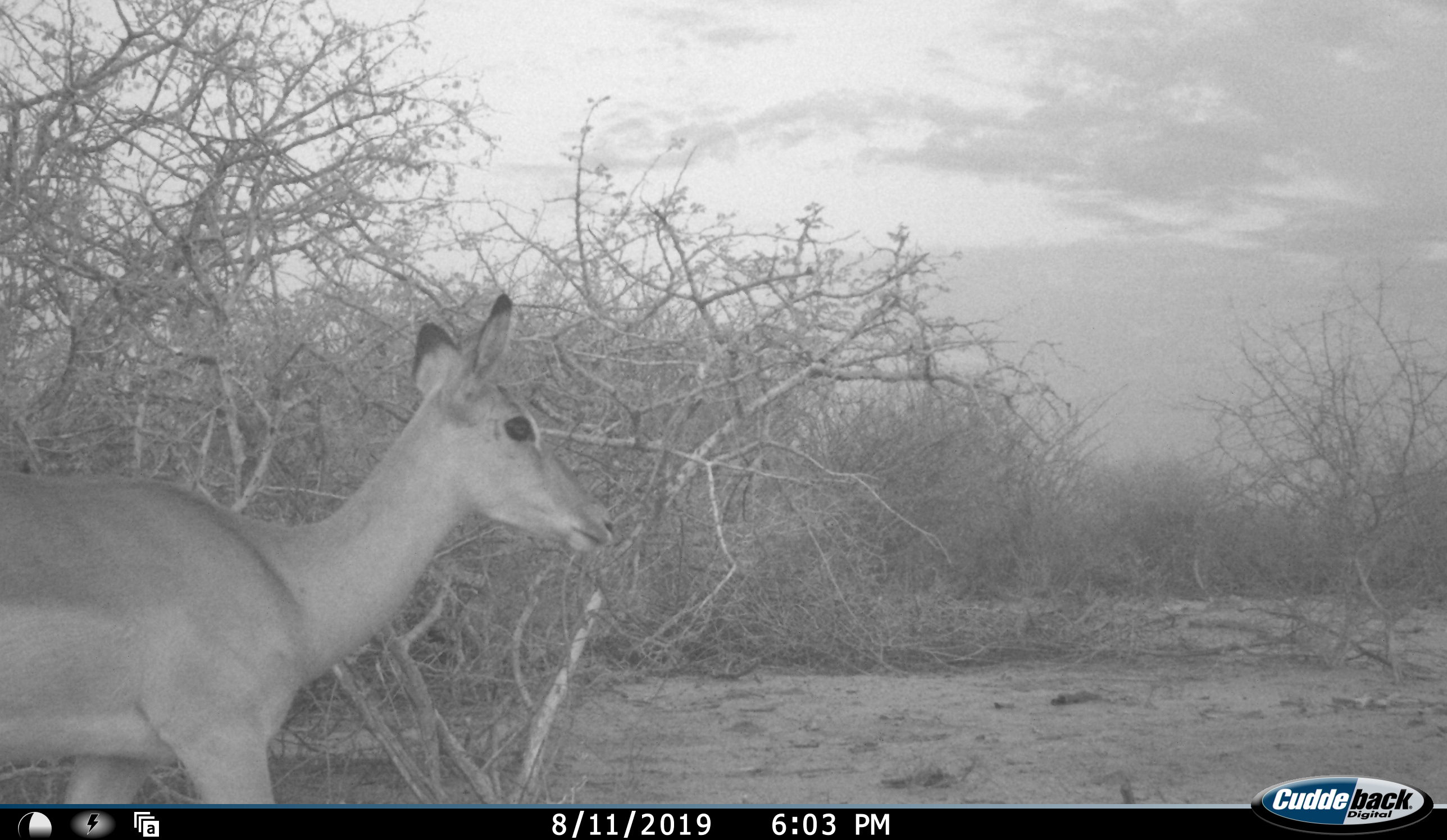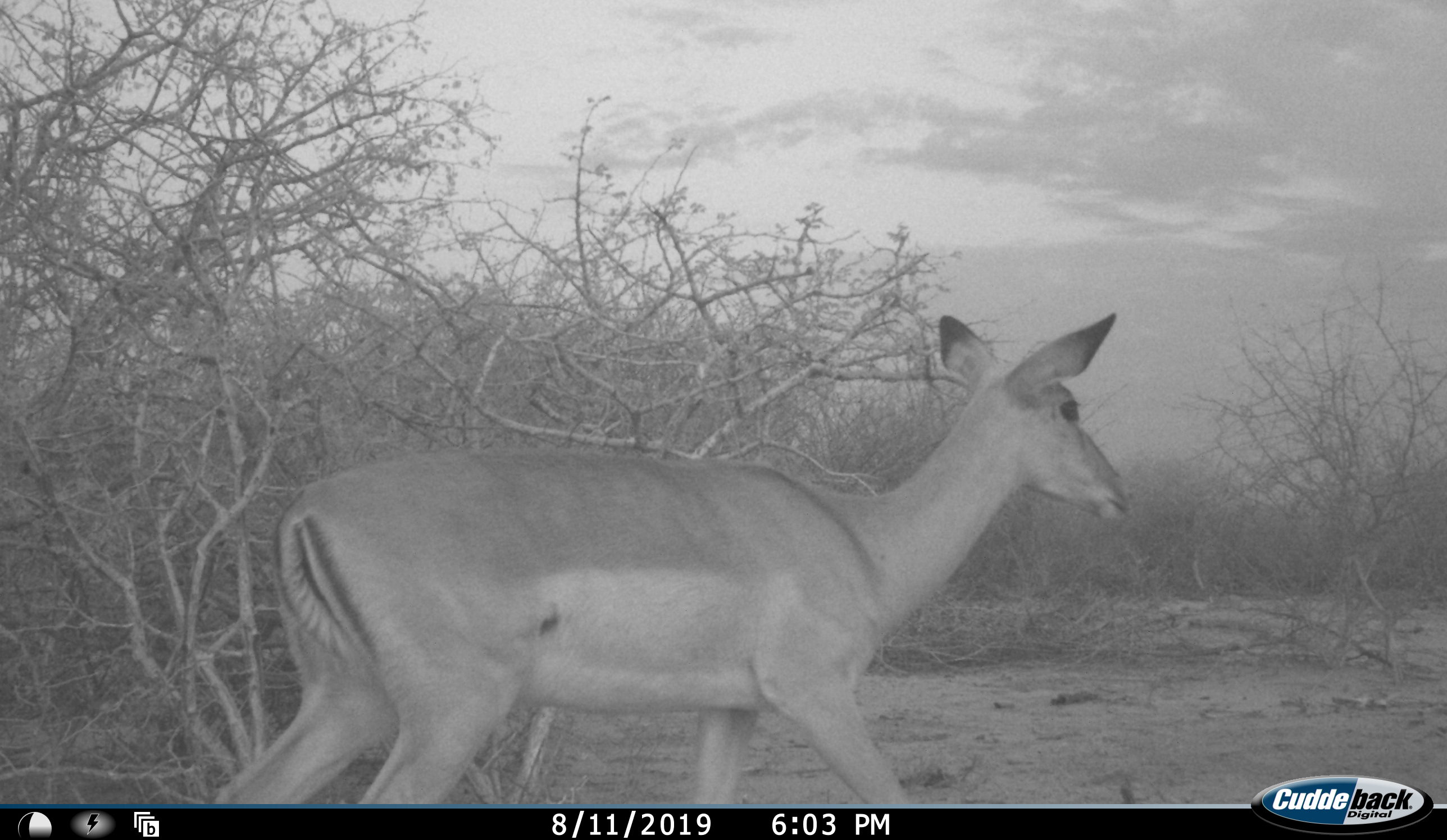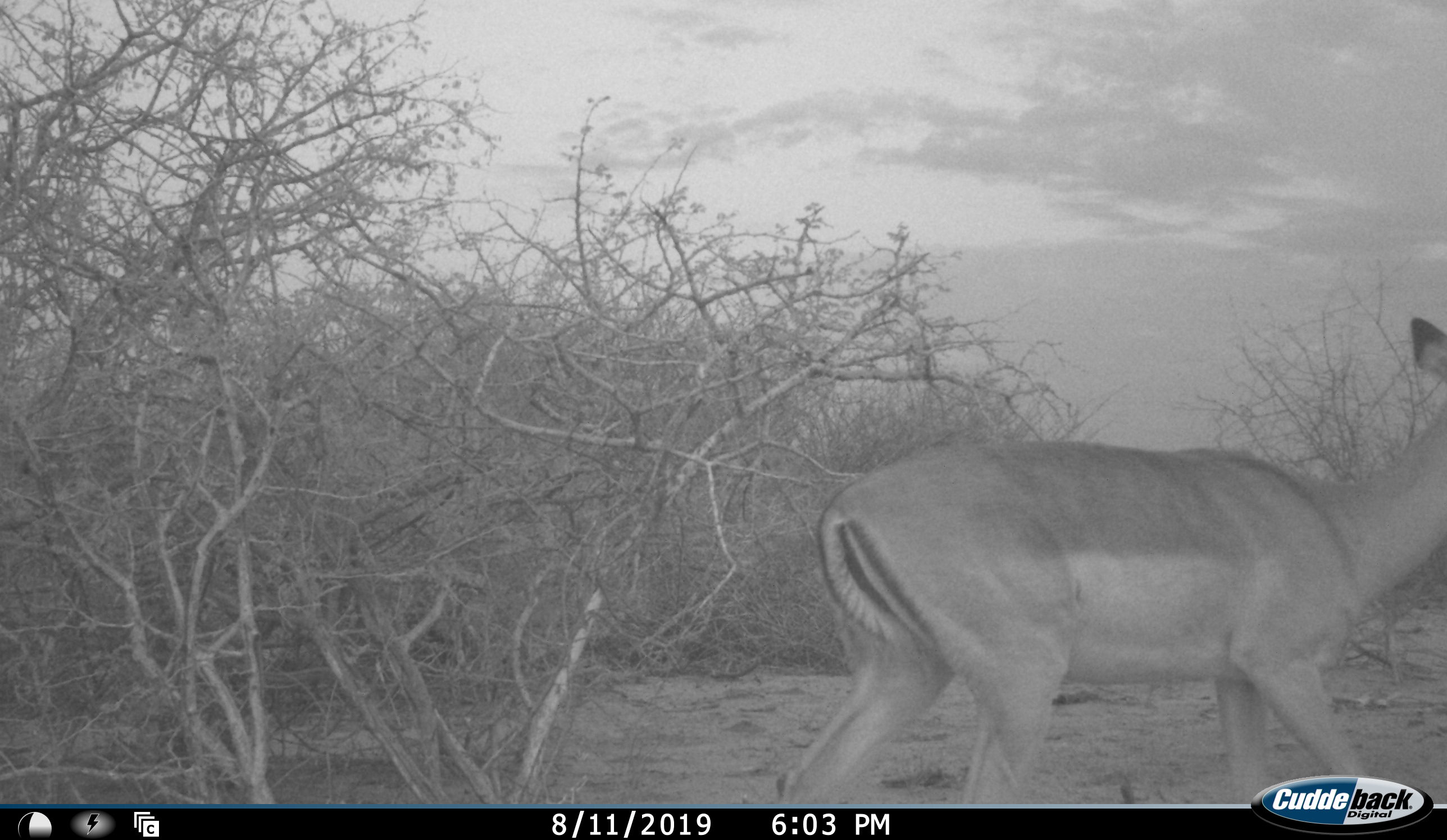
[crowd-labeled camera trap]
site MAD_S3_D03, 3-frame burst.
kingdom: Animalia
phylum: Chordata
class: Mammalia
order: Artiodactyla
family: Bovidae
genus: Aepyceros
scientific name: Aepyceros melampus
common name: impala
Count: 1.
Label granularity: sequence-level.